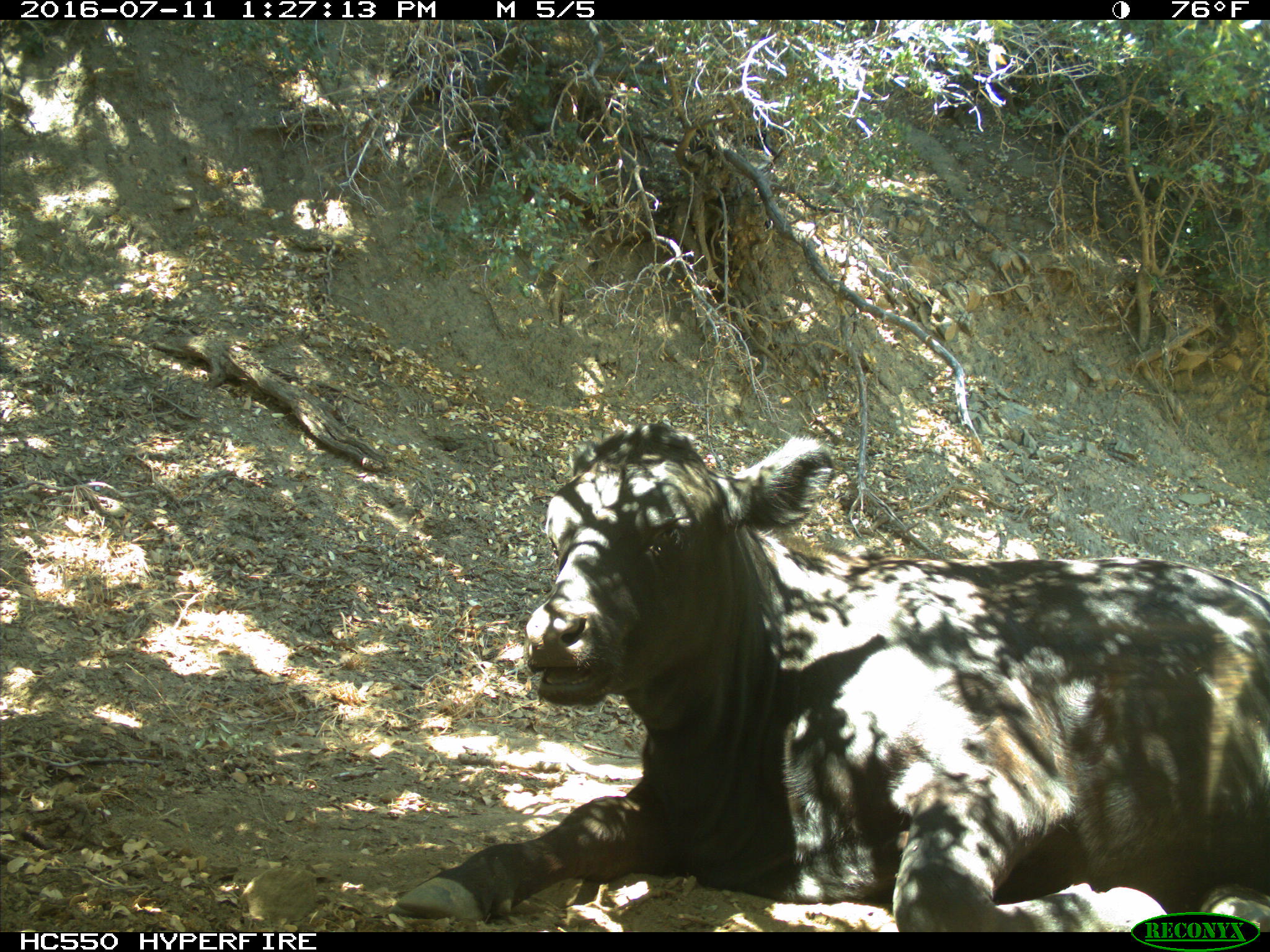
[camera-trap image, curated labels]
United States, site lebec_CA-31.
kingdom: Animalia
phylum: Chordata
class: Mammalia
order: Artiodactyla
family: Bovidae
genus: Bos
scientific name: Bos taurus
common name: domestic cow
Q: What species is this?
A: Bos taurus (domestic cow).